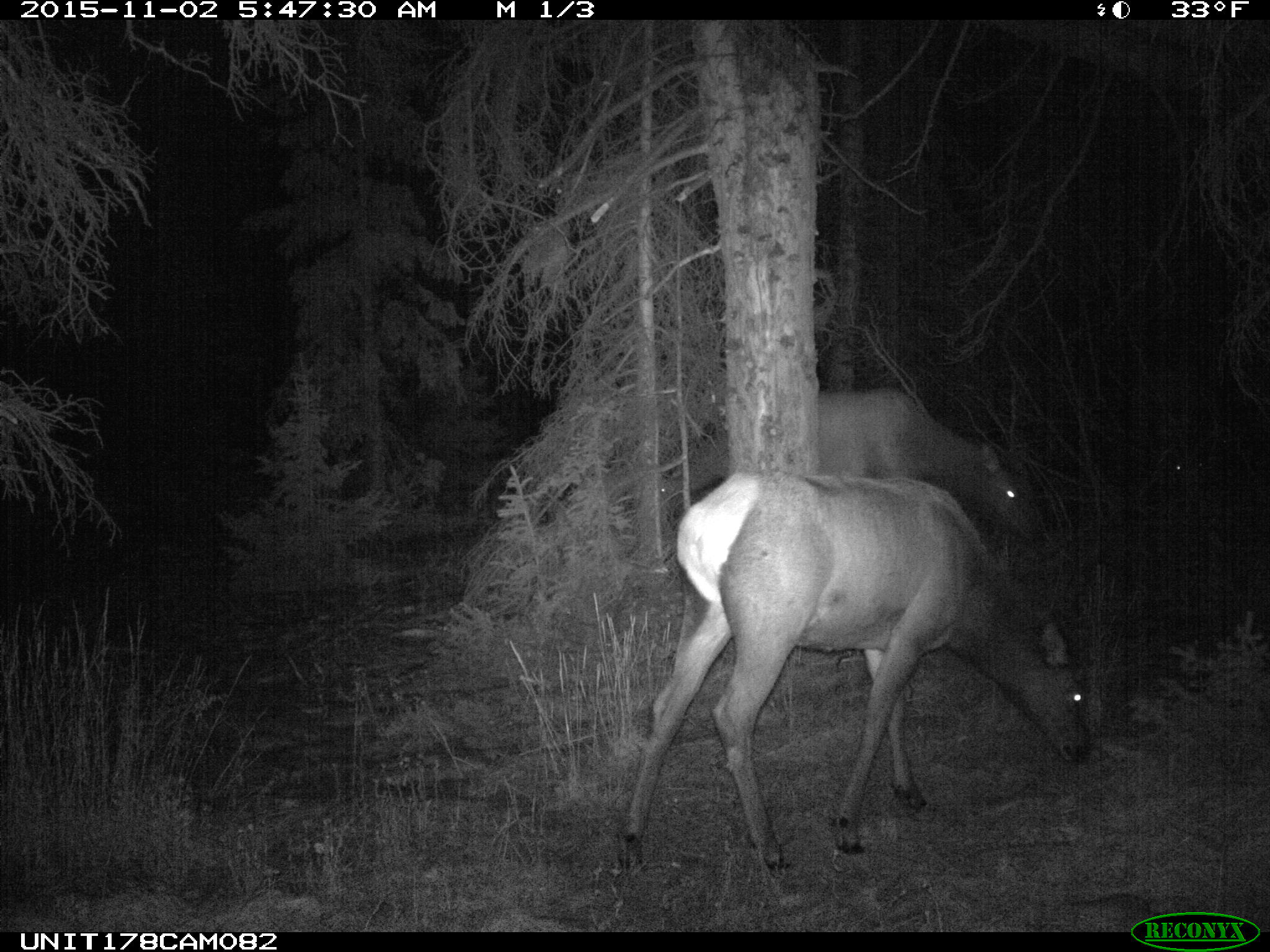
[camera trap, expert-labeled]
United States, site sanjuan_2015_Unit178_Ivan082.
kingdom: Animalia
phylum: Chordata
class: Mammalia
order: Artiodactyla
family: Cervidae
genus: Cervus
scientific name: Cervus elaphus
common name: red deer